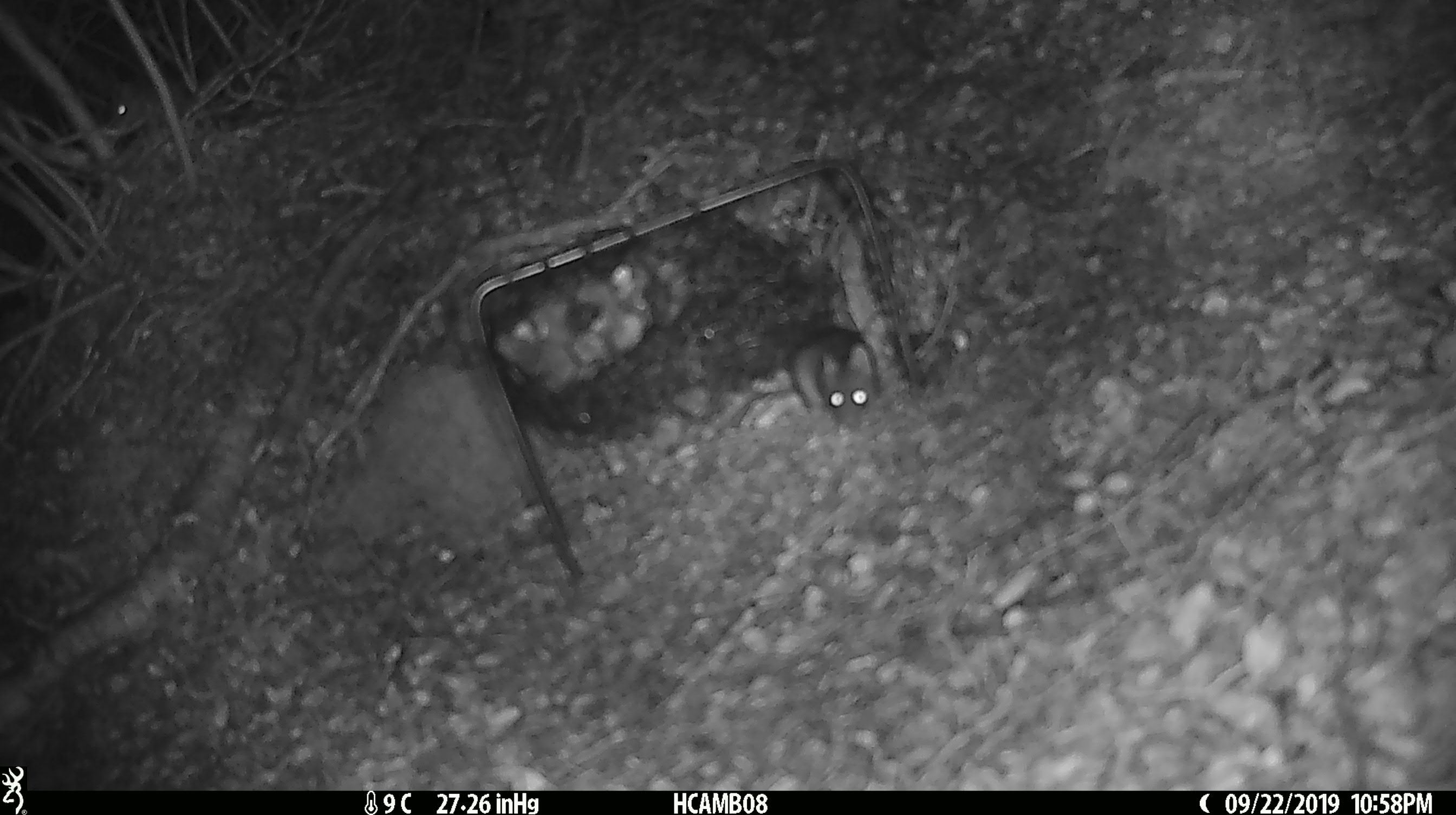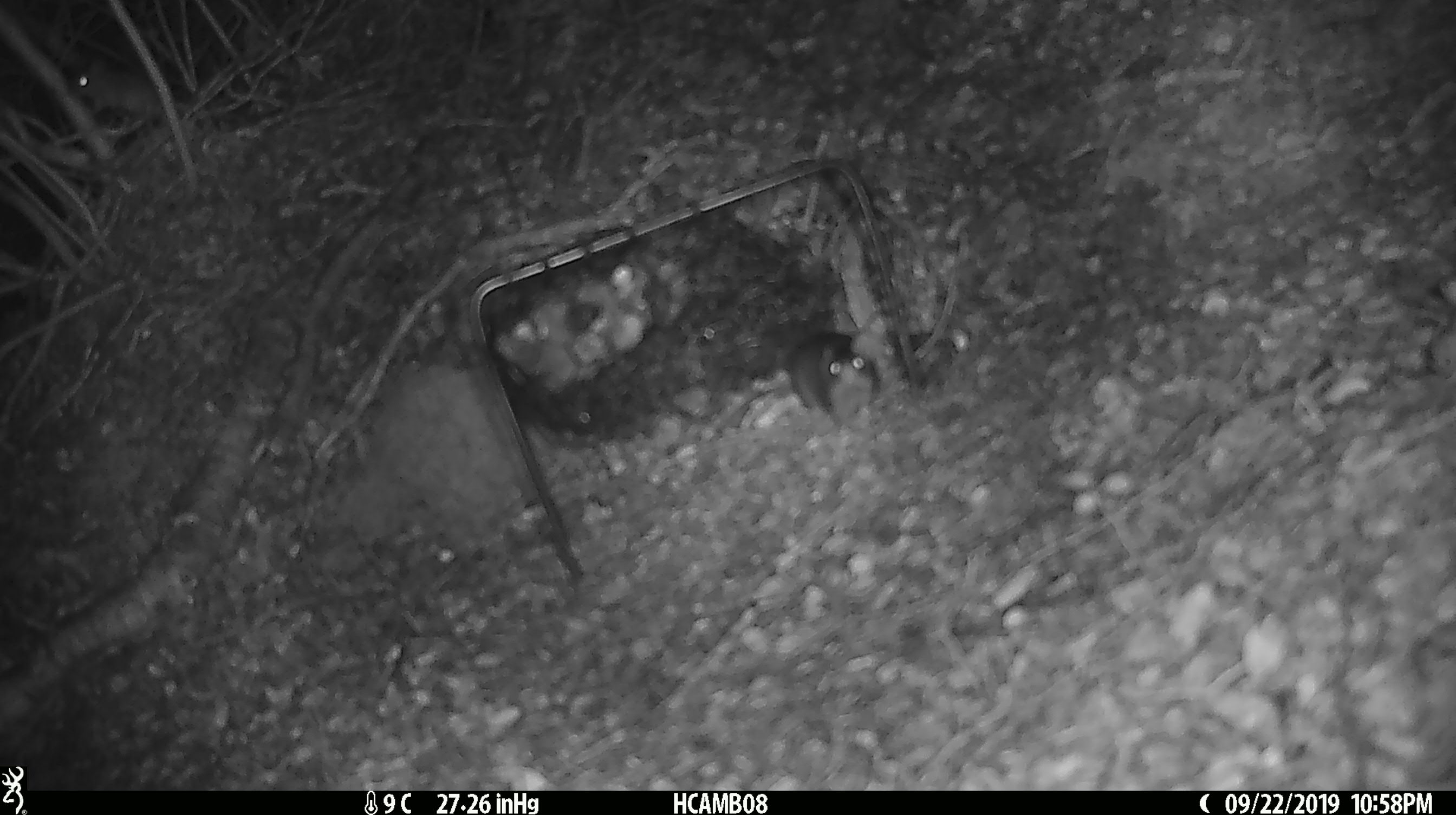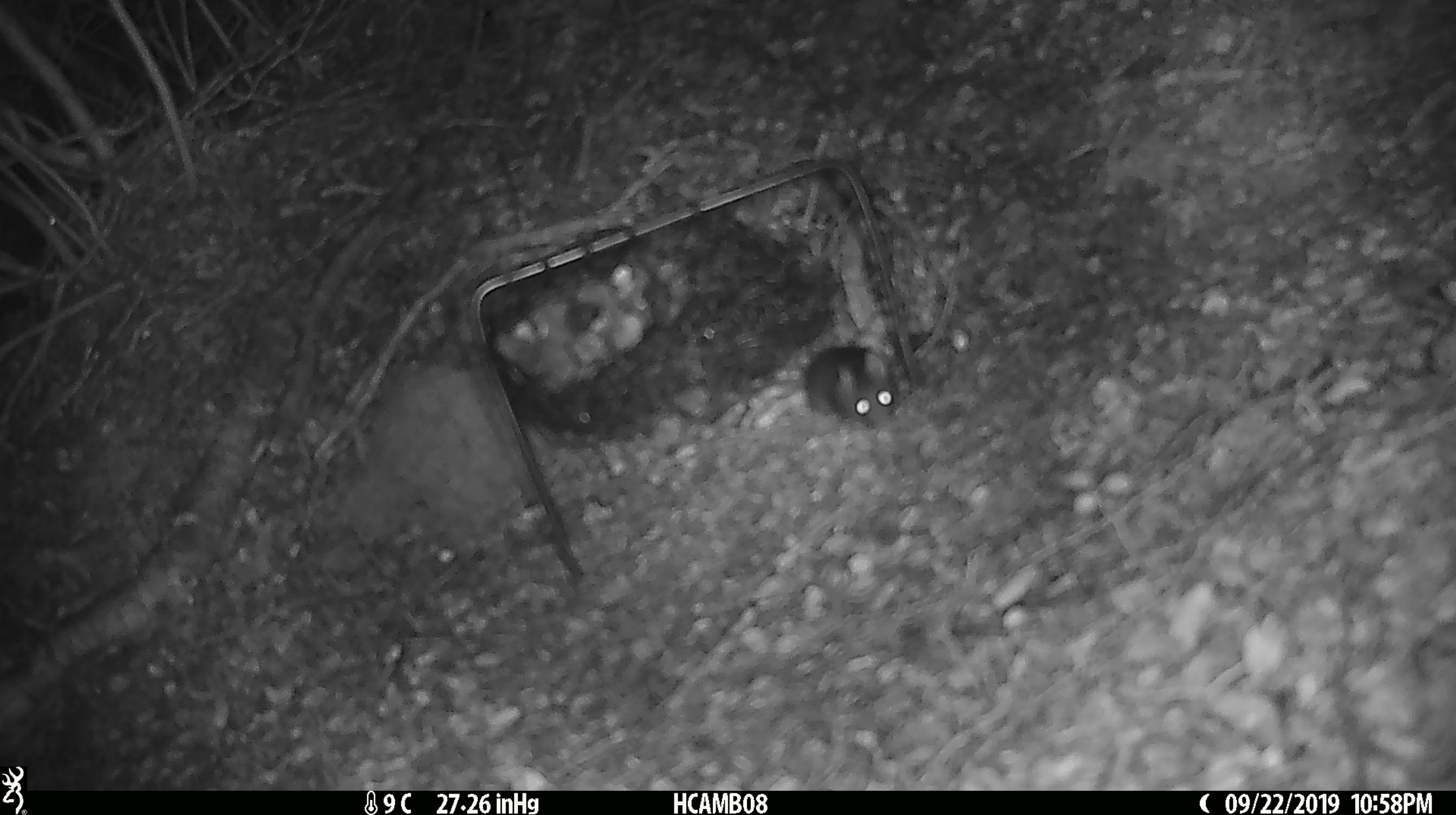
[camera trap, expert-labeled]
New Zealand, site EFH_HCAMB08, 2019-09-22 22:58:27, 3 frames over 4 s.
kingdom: Animalia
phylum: Chordata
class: Mammalia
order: Rodentia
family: Muridae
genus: Mus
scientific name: Mus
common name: mouse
Mouse (Mus).